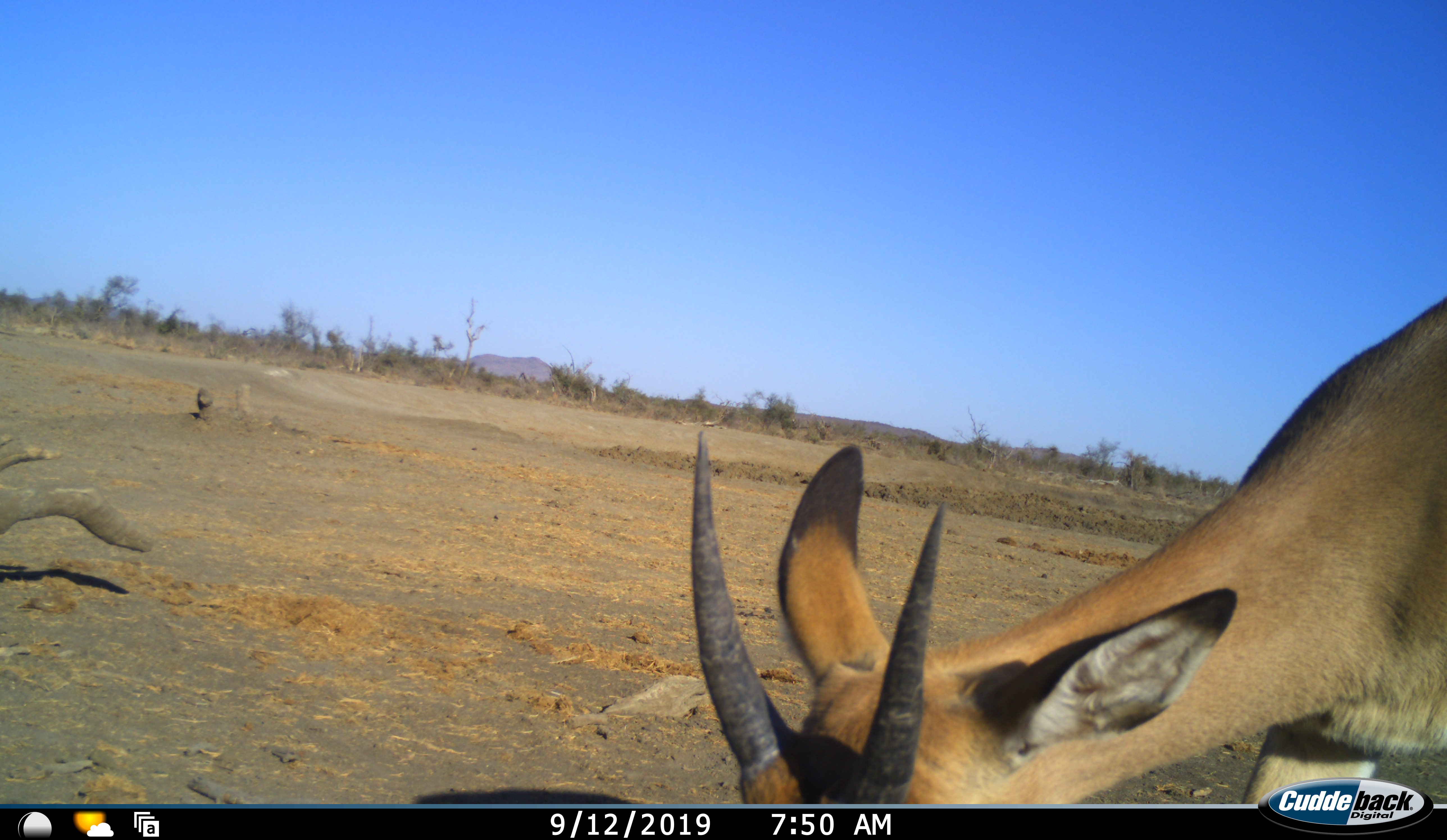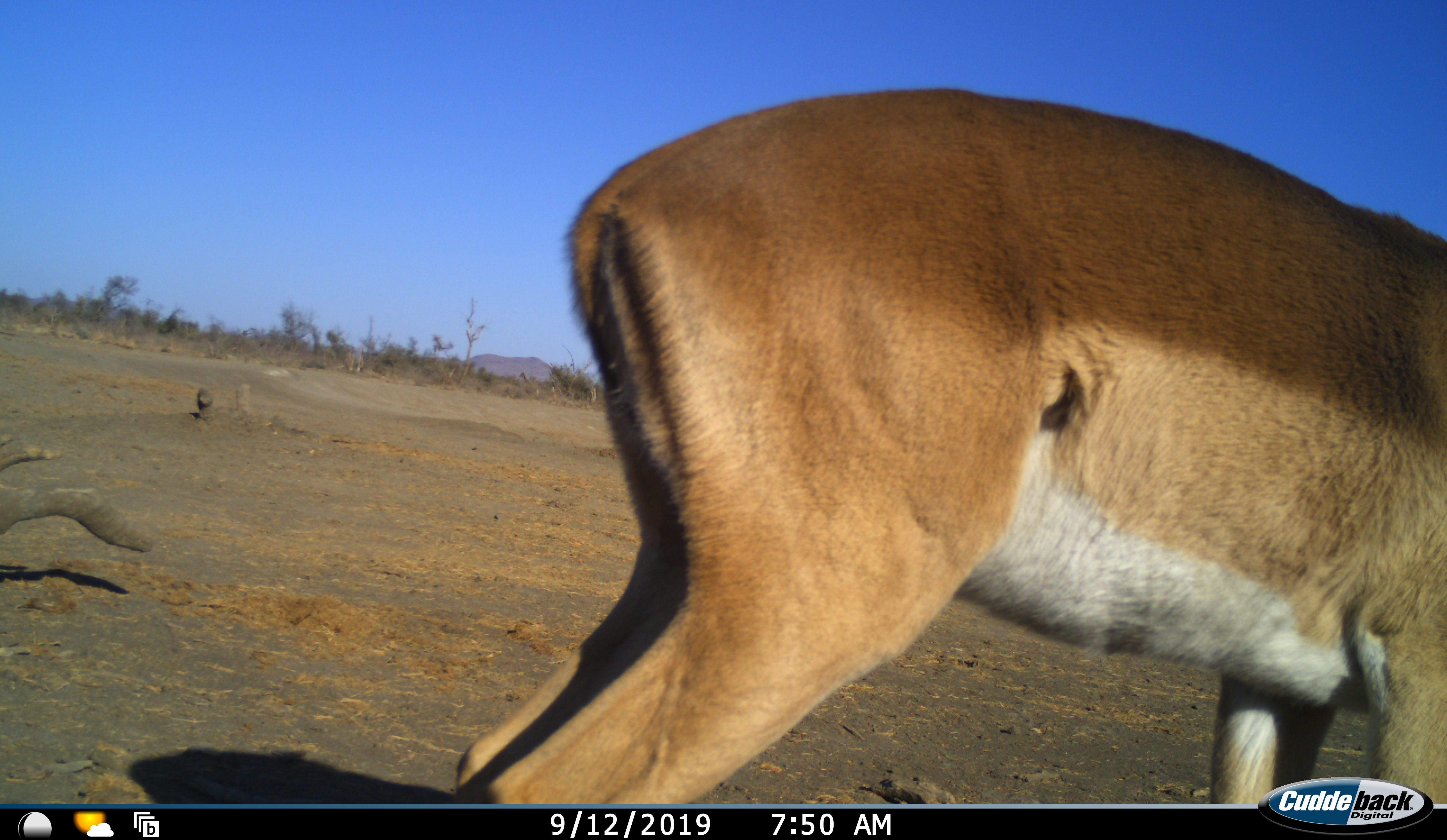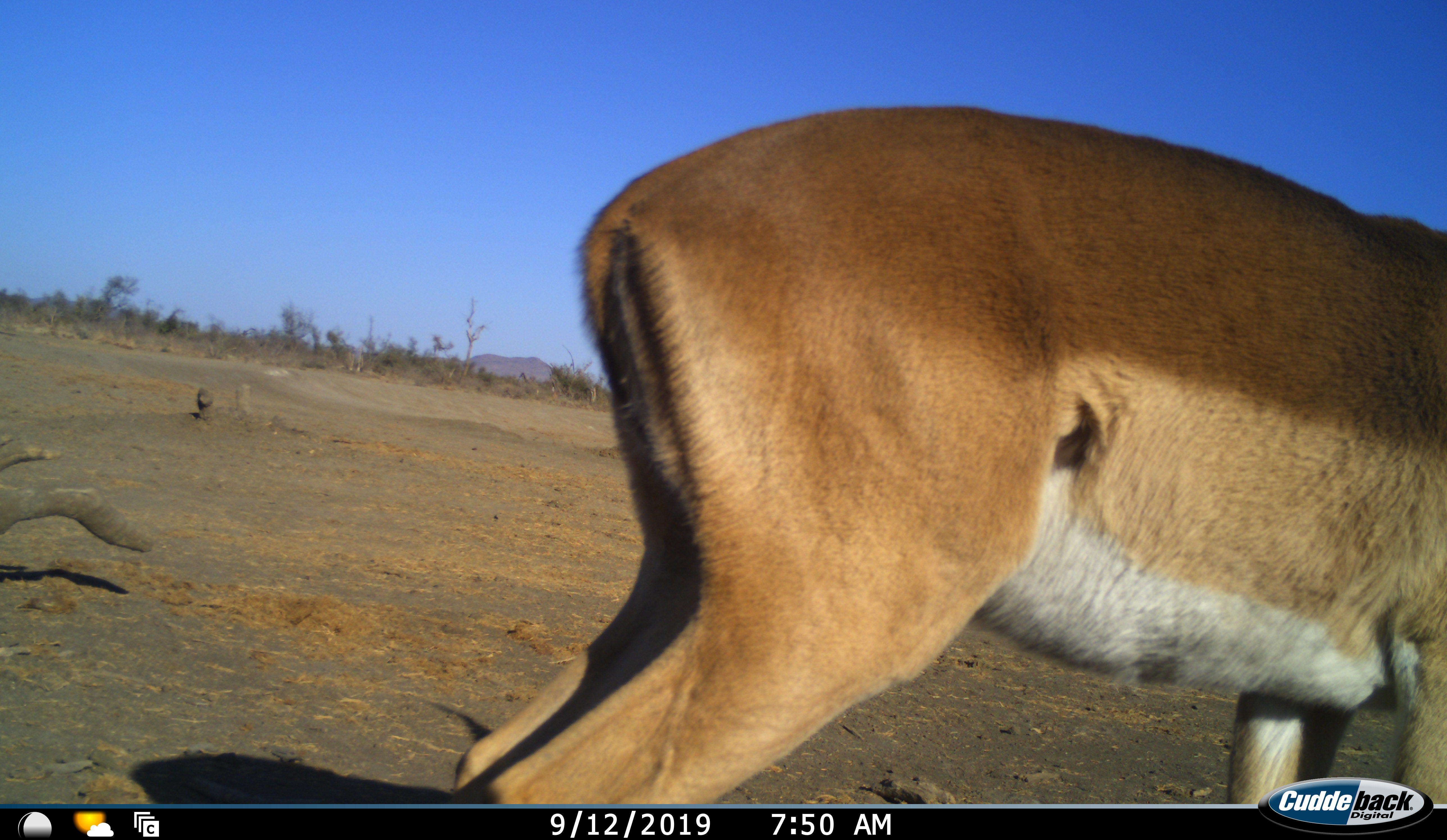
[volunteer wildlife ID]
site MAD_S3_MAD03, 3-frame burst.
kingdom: Animalia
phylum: Chordata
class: Mammalia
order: Artiodactyla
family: Bovidae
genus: Aepyceros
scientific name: Aepyceros melampus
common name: impala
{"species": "impala (Aepyceros melampus)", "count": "1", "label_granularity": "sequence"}